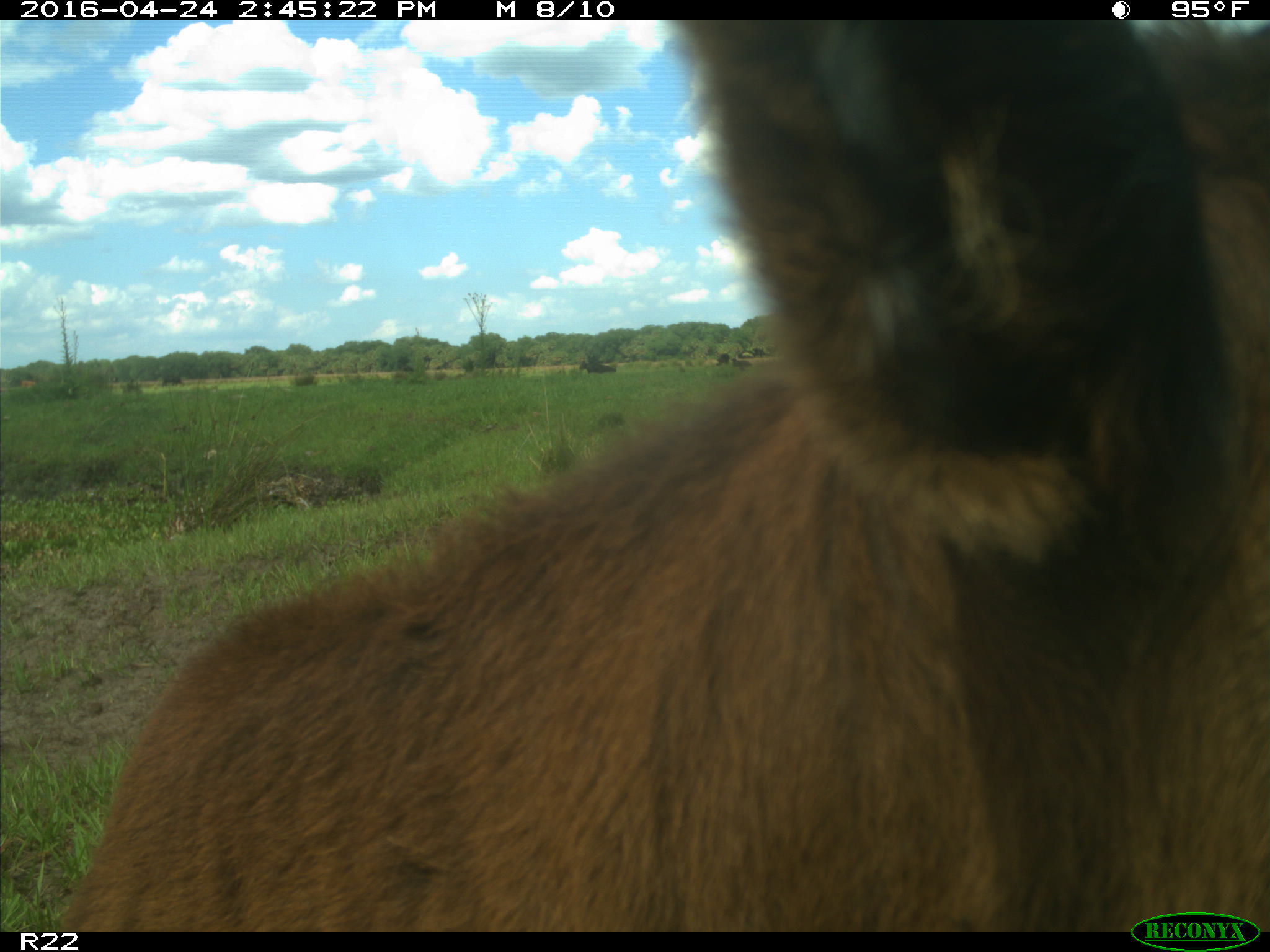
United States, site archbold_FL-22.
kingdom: Animalia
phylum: Chordata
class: Mammalia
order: Artiodactyla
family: Bovidae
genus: Bos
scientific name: Bos taurus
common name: domestic cow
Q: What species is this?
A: Bos taurus (domestic cow).